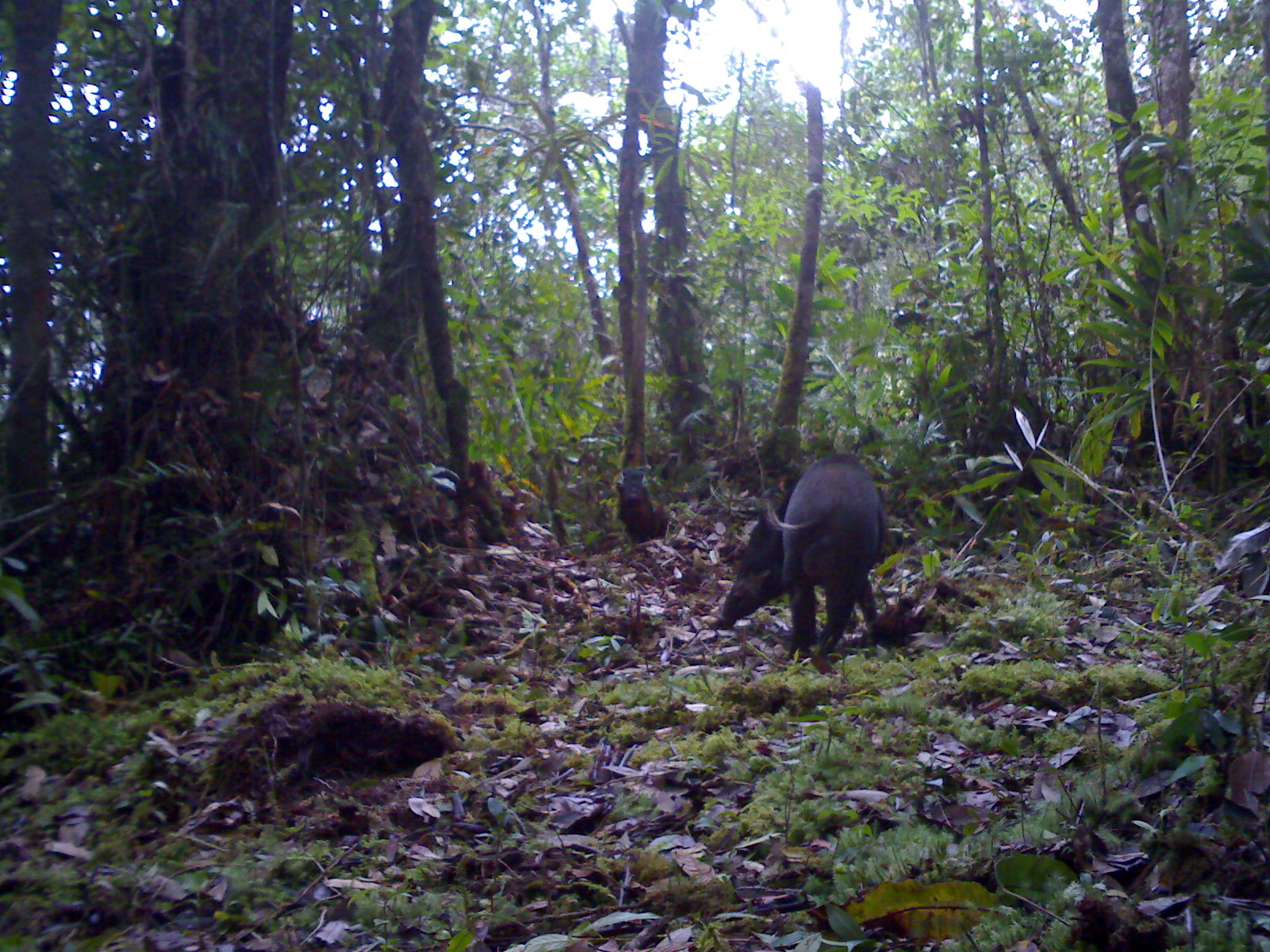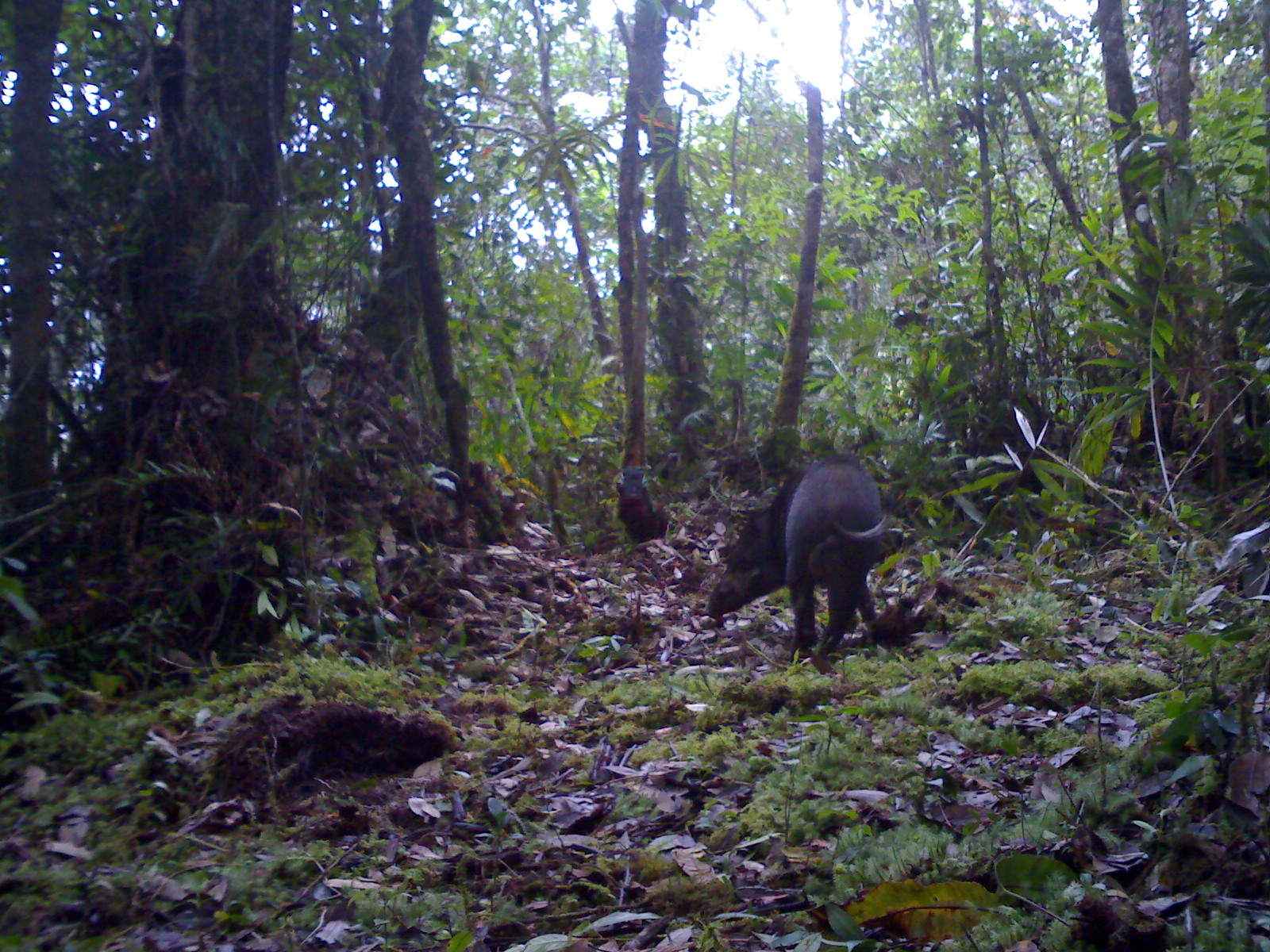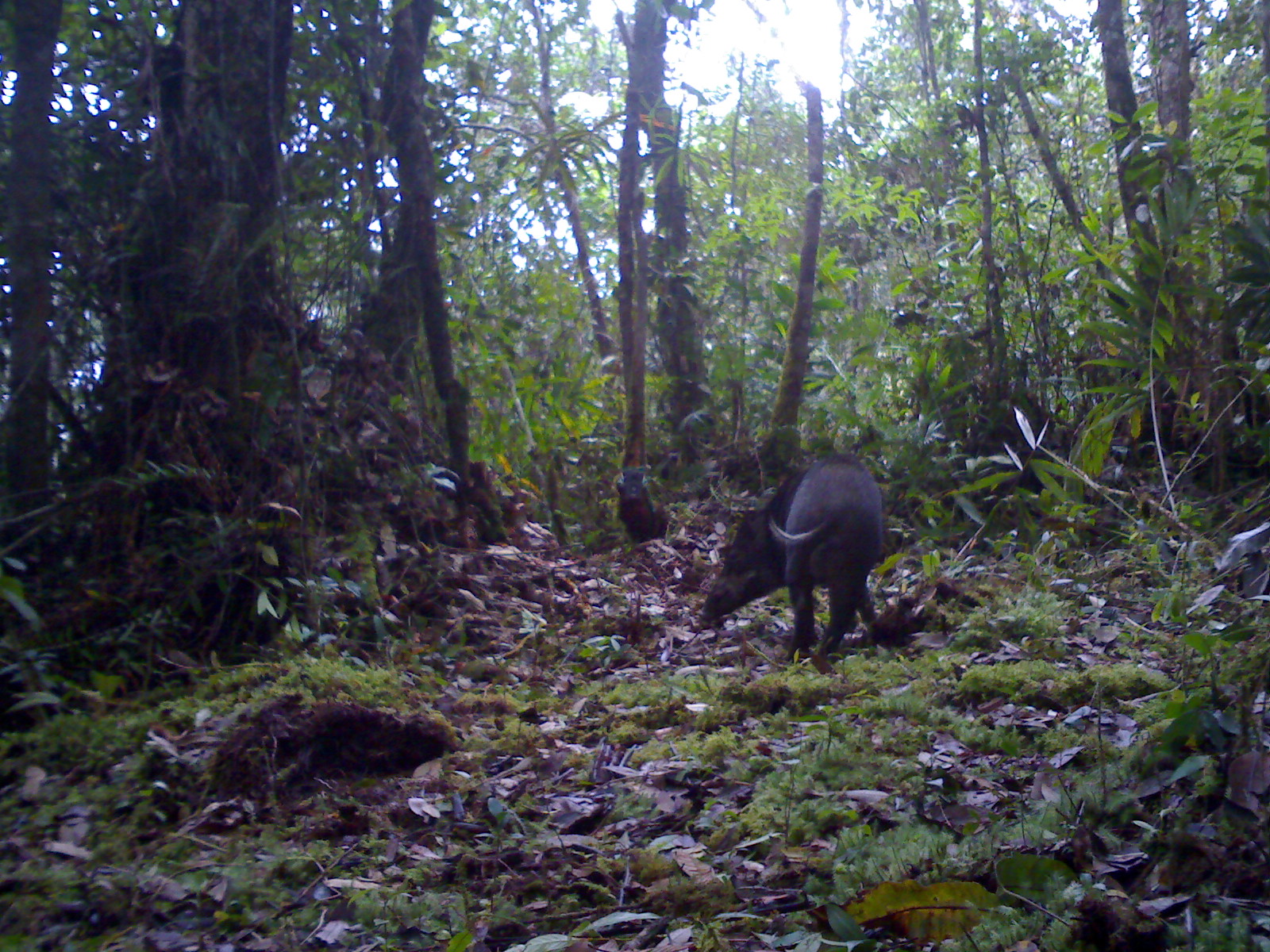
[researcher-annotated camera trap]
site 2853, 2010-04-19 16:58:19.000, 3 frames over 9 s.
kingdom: Animalia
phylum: Chordata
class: Mammalia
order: Artiodactyla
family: Suidae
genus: Sus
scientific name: Sus barbatus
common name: western bearded pig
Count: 1.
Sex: male.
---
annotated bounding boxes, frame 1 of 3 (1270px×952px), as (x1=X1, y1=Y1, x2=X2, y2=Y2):
sus barbatus: (x1=715, y1=454, x2=885, y2=662)